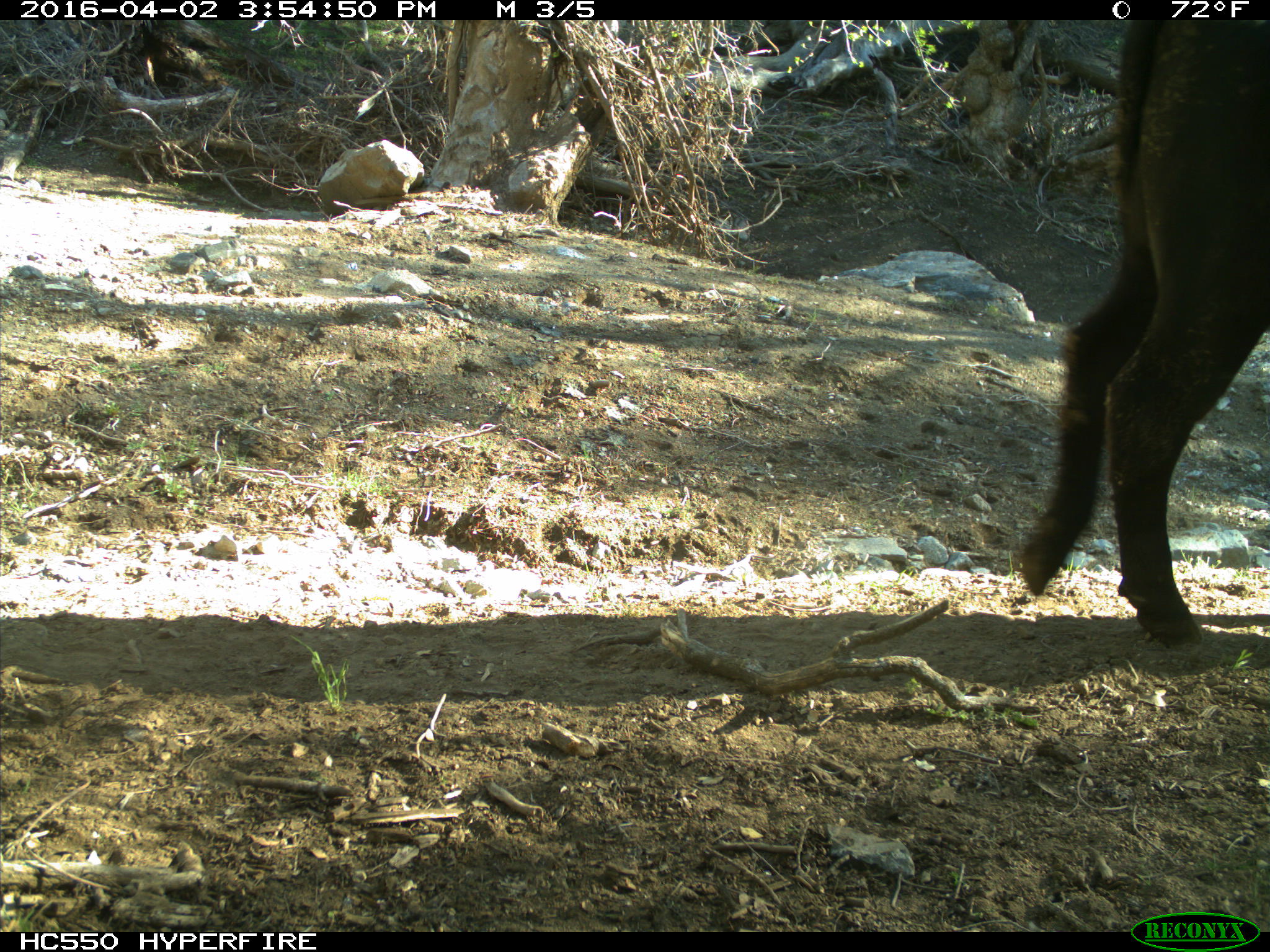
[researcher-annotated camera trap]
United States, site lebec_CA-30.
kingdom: Animalia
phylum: Chordata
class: Mammalia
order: Artiodactyla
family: Bovidae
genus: Bos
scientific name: Bos taurus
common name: domestic cow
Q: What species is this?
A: Bos taurus (domestic cow).